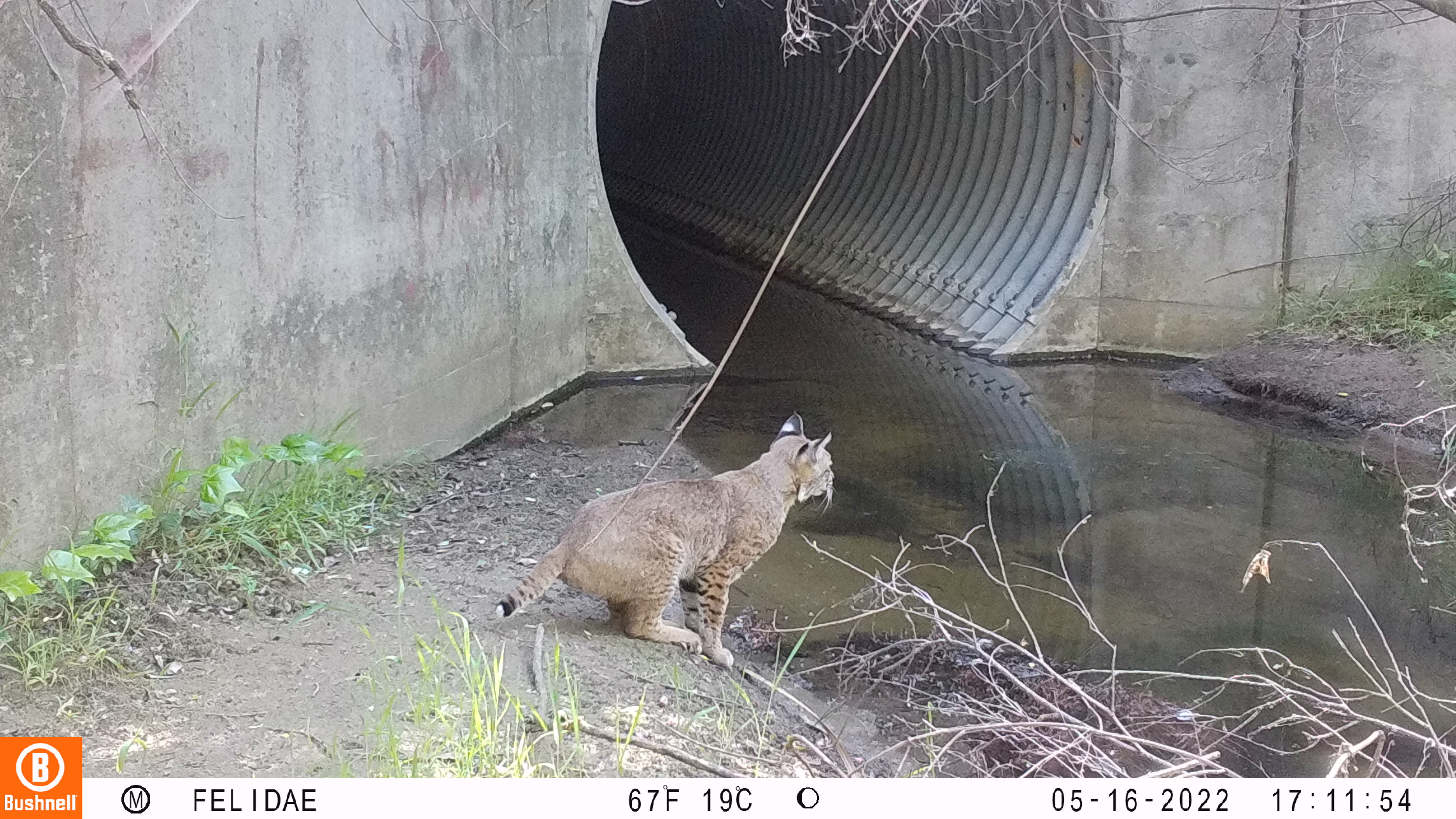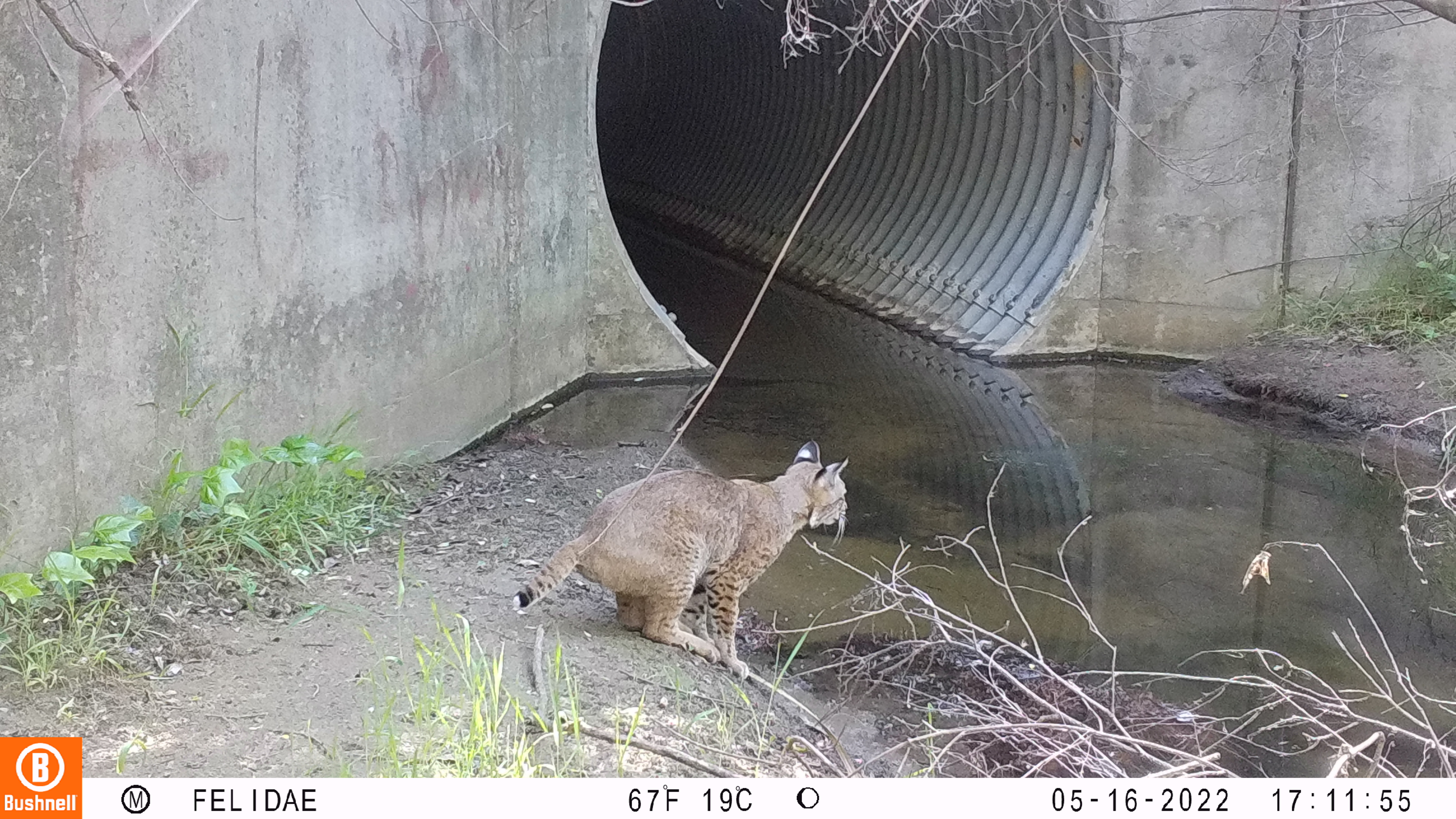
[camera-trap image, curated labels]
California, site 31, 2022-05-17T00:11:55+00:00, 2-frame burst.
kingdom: Animalia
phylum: Chordata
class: Mammalia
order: Carnivora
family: Felidae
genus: Lynx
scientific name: Lynx rufus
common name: bobcat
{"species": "bobcat (Lynx rufus)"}